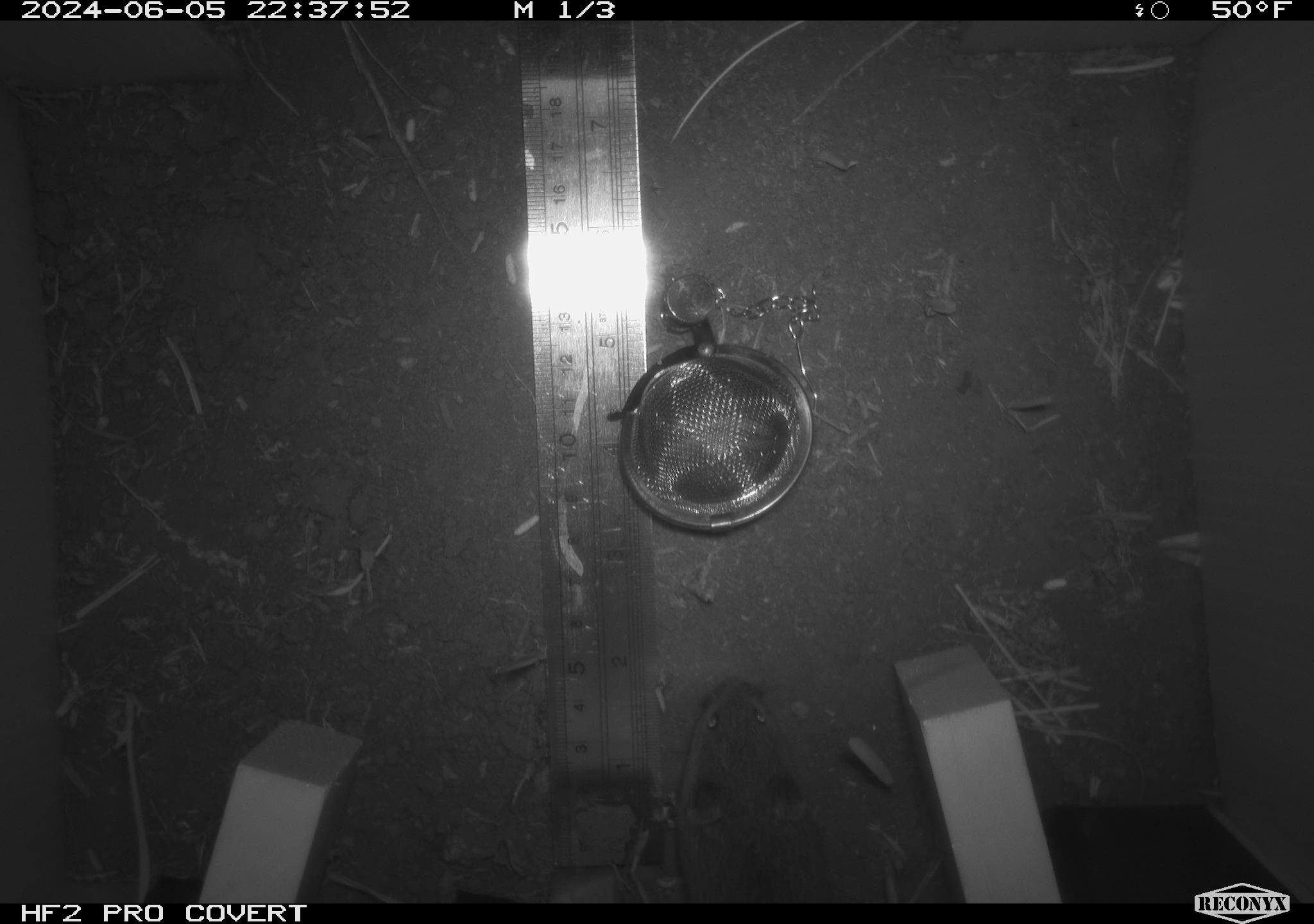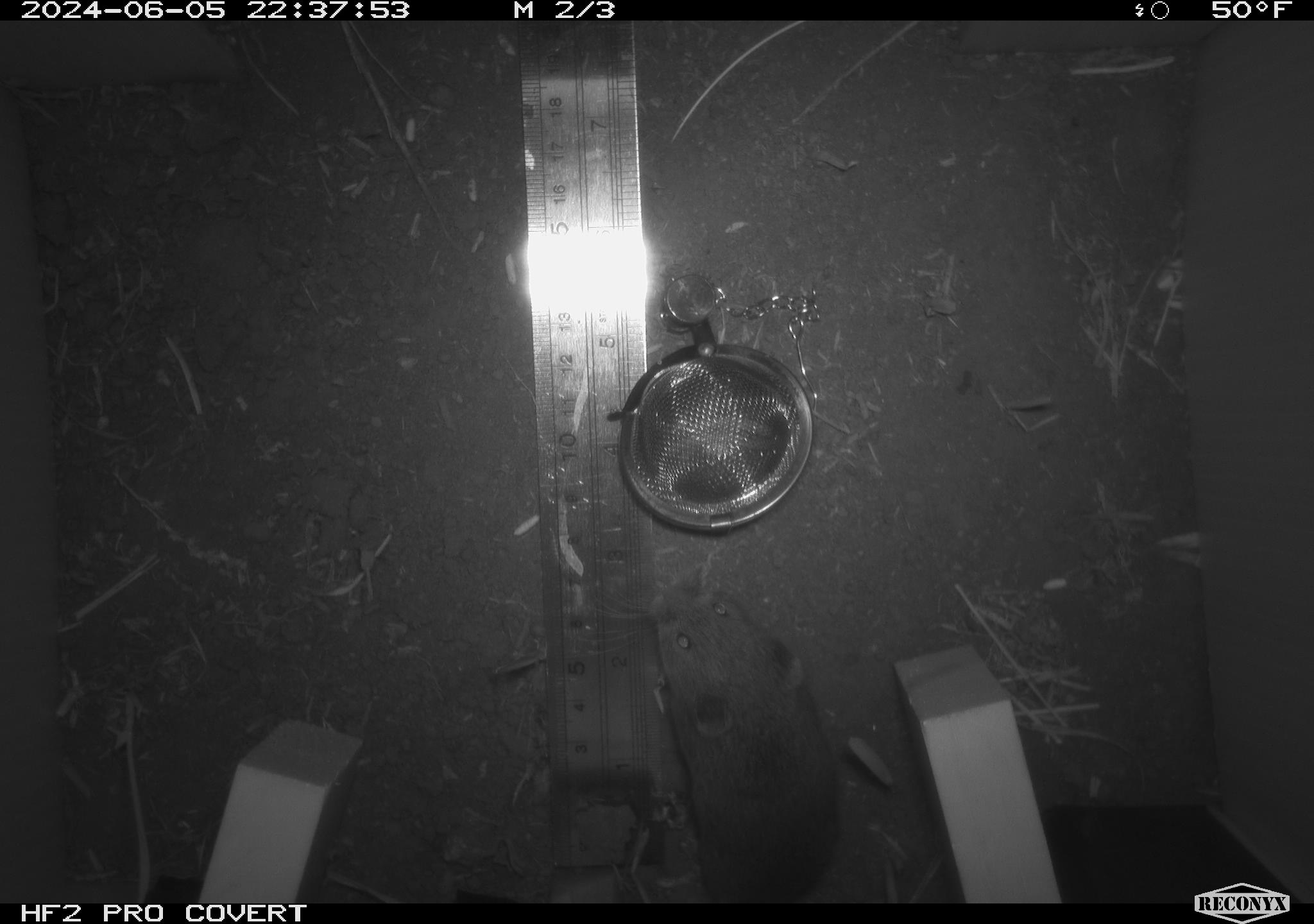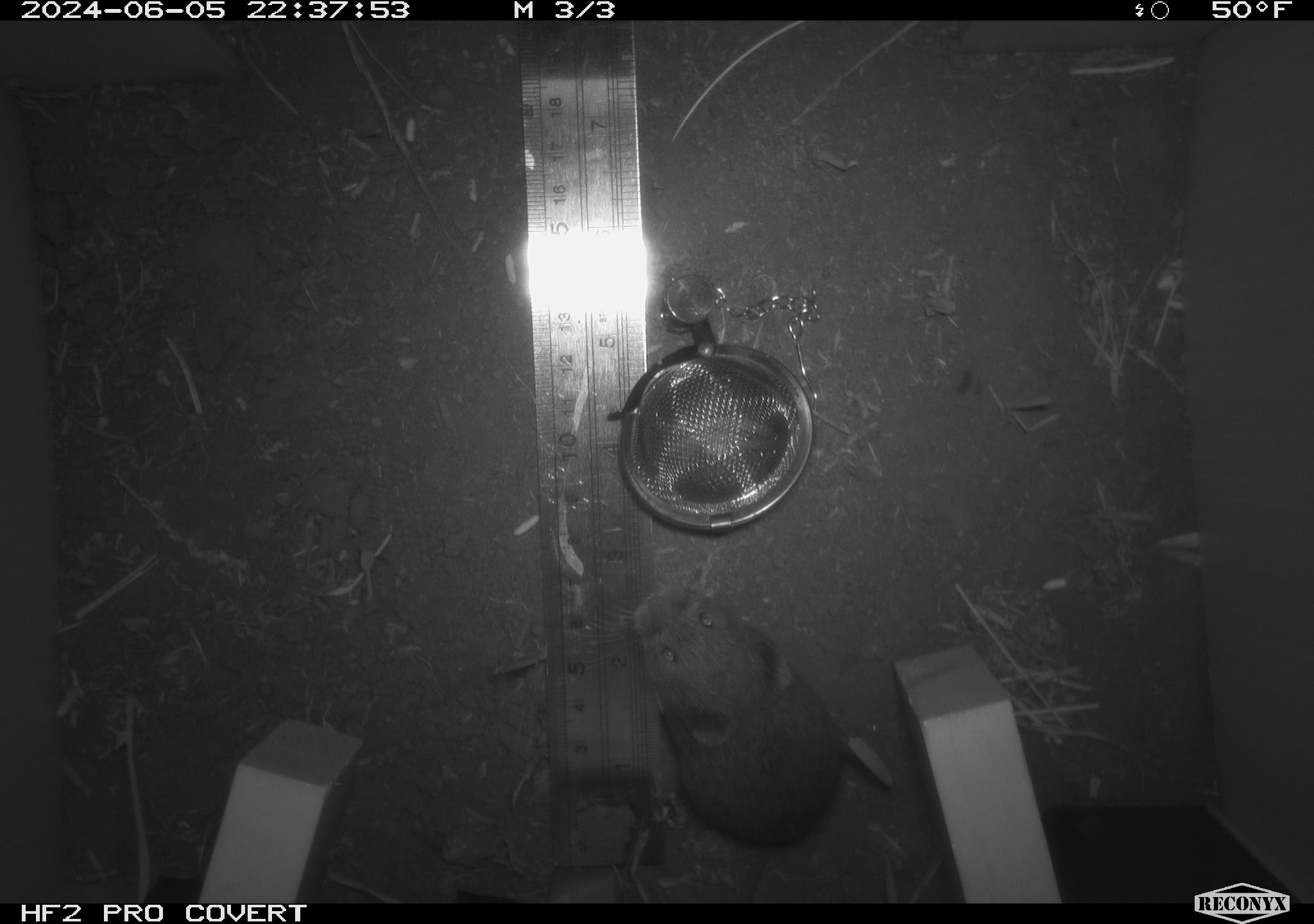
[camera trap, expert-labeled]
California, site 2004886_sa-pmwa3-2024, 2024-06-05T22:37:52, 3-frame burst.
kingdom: Animalia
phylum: Chordata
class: Mammalia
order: Rodentia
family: Cricetidae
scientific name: Arvicolinae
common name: voles, lemmings, and muskrats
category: arvicolinae subfamily